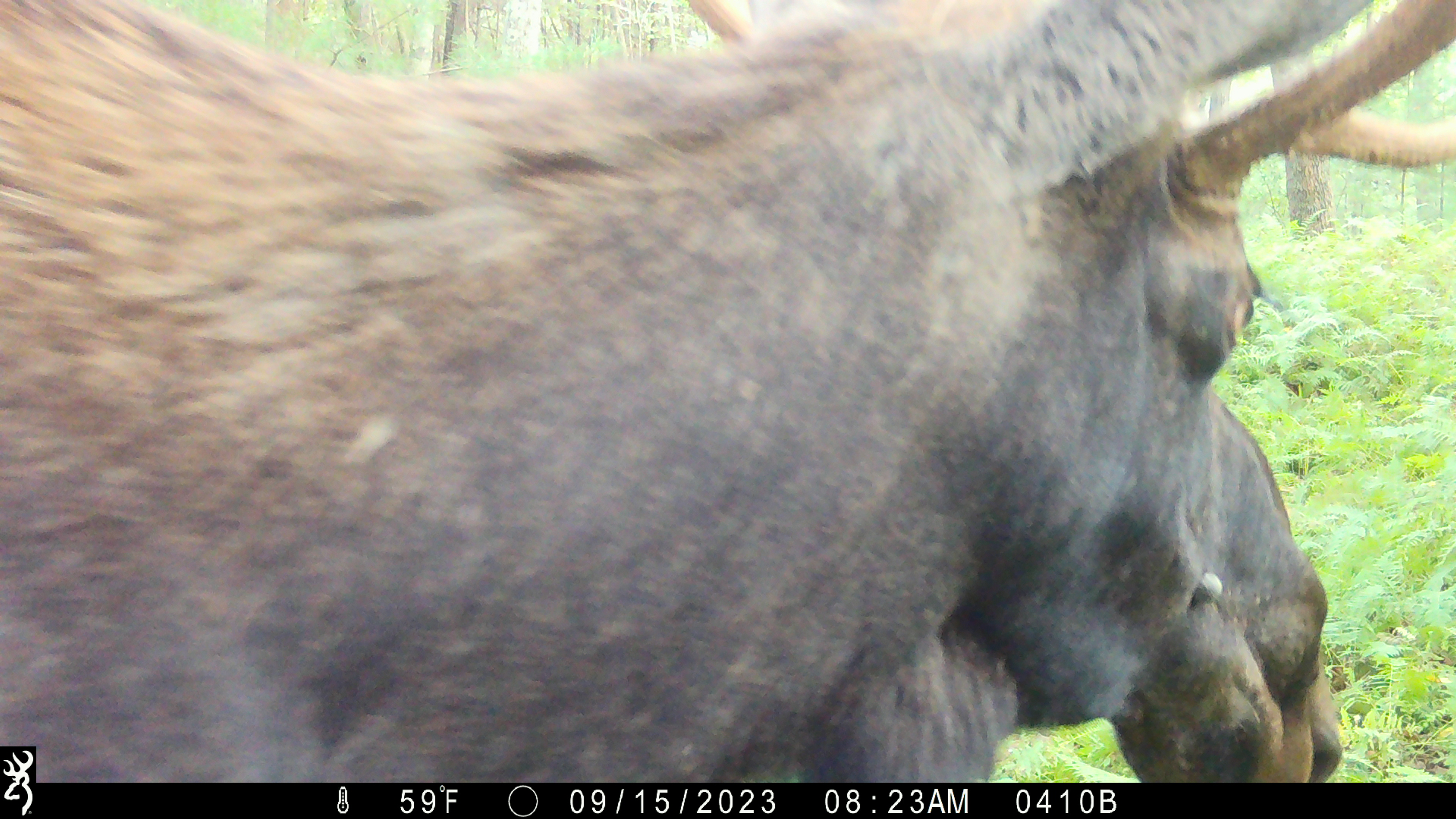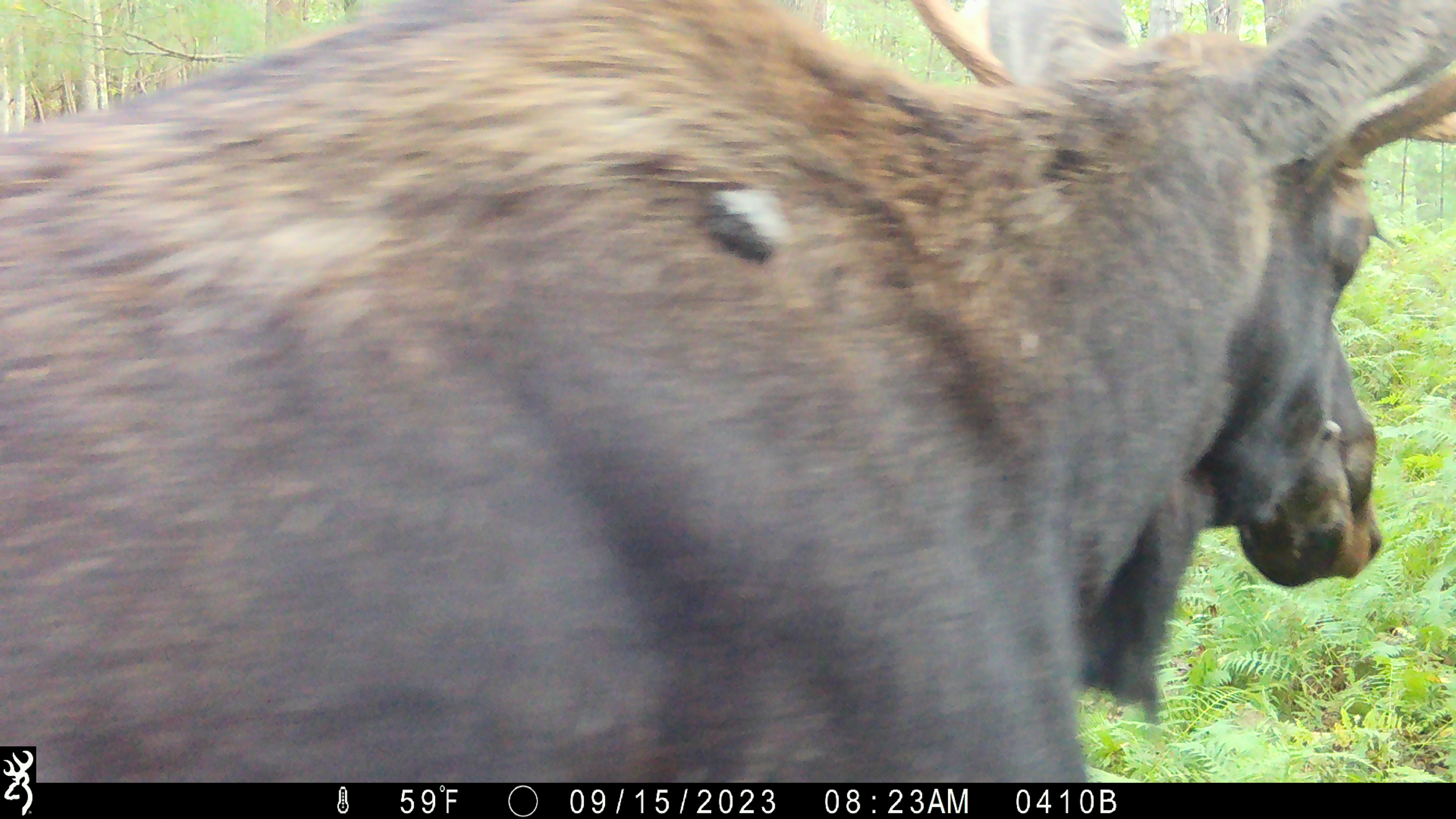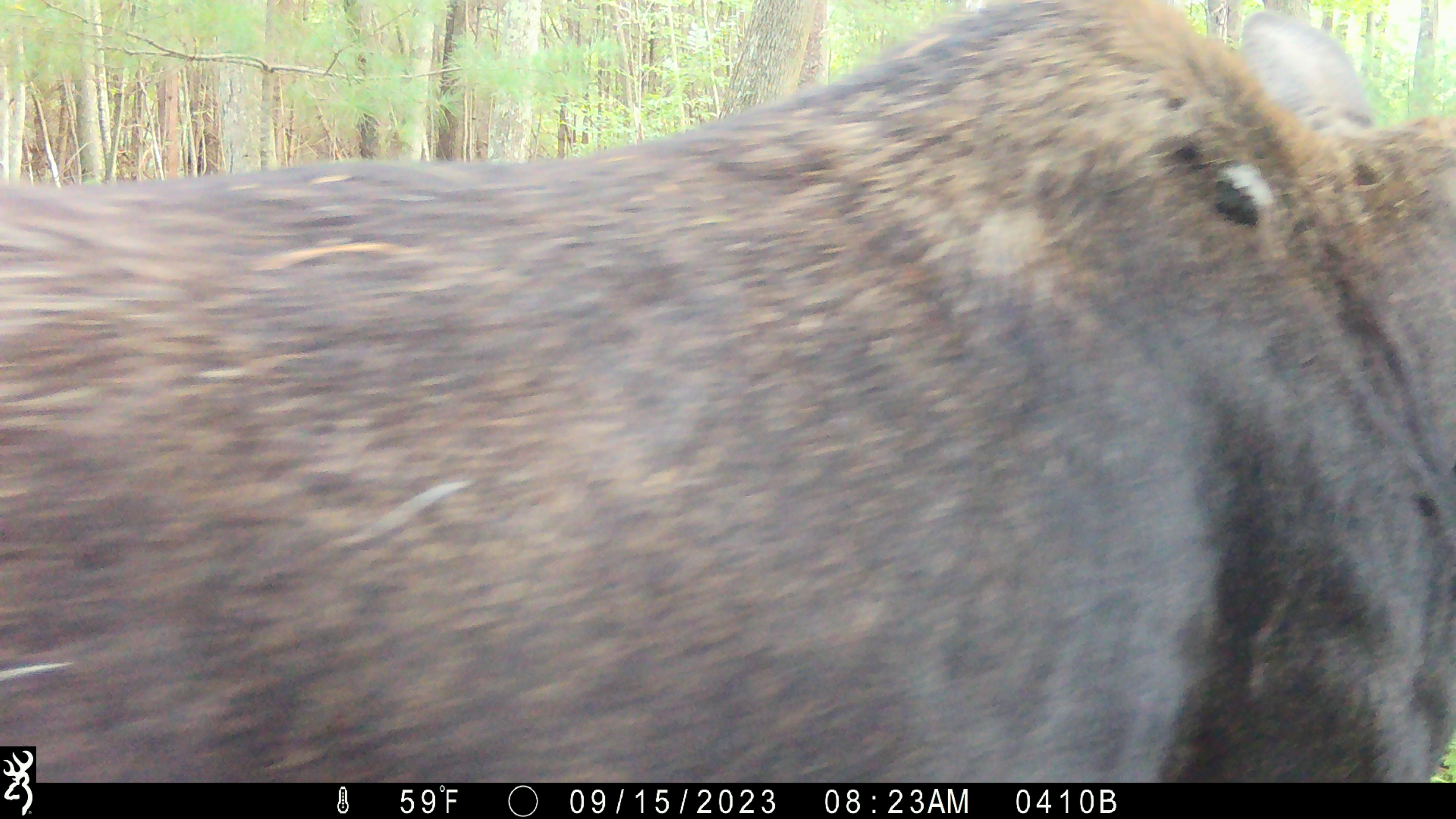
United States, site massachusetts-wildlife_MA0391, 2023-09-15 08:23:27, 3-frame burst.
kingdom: Animalia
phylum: Chordata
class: Mammalia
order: Artiodactyla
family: Cervidae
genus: Alces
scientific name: Alces alces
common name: moose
Moose (Alces alces).